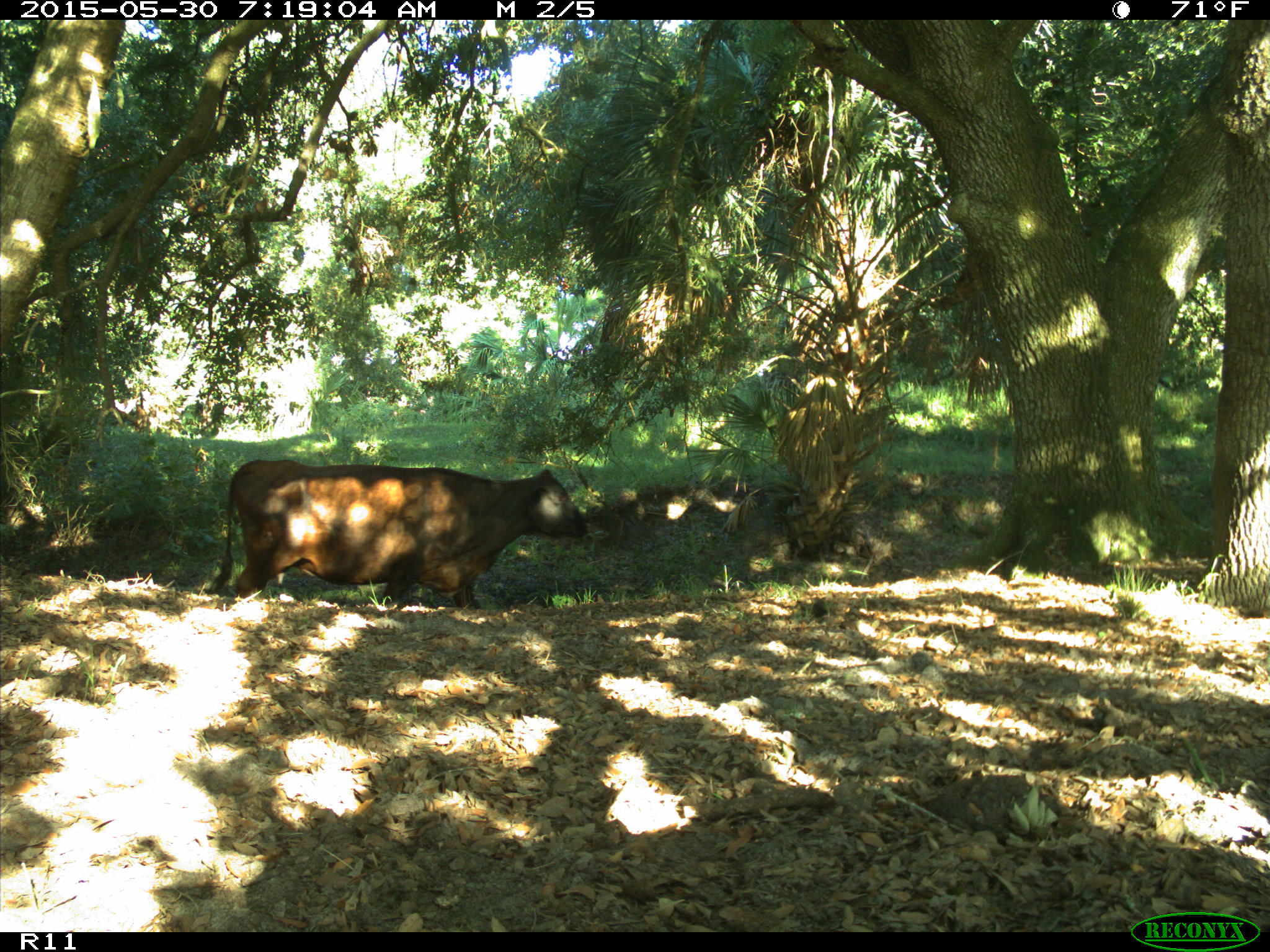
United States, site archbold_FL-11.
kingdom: Animalia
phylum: Chordata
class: Mammalia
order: Artiodactyla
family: Bovidae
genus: Bos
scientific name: Bos taurus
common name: domestic cow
Bos taurus (domestic cow).